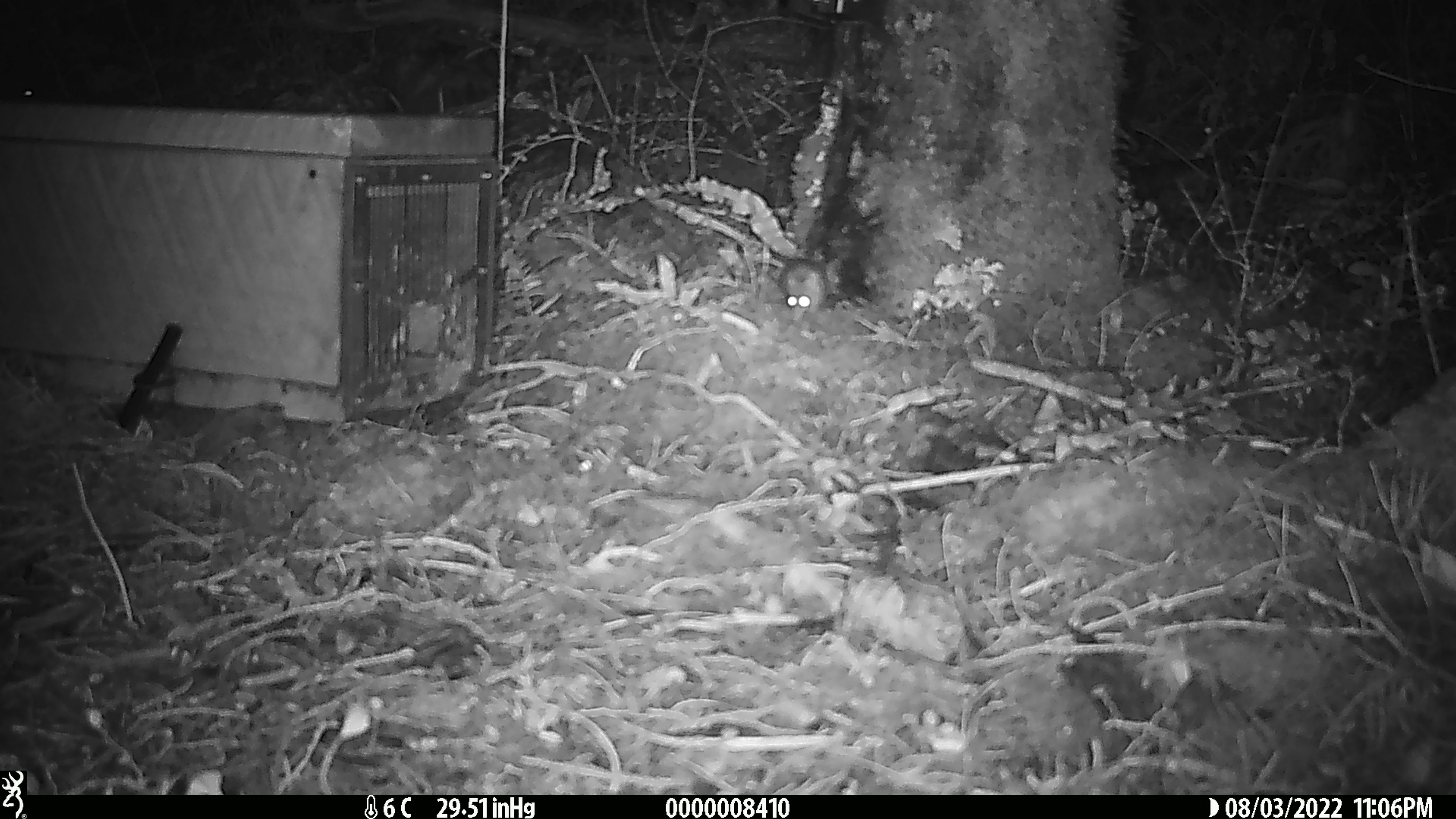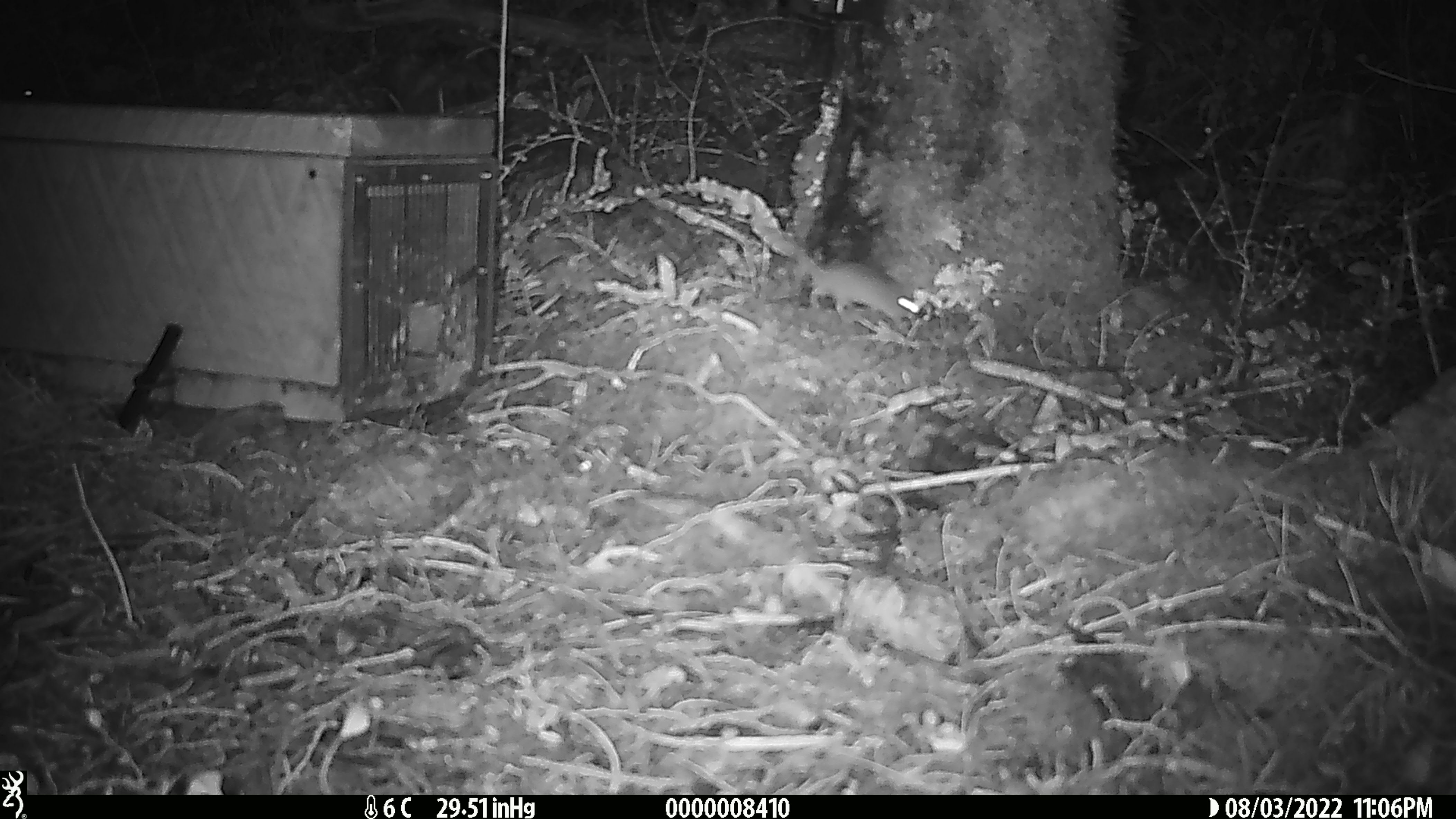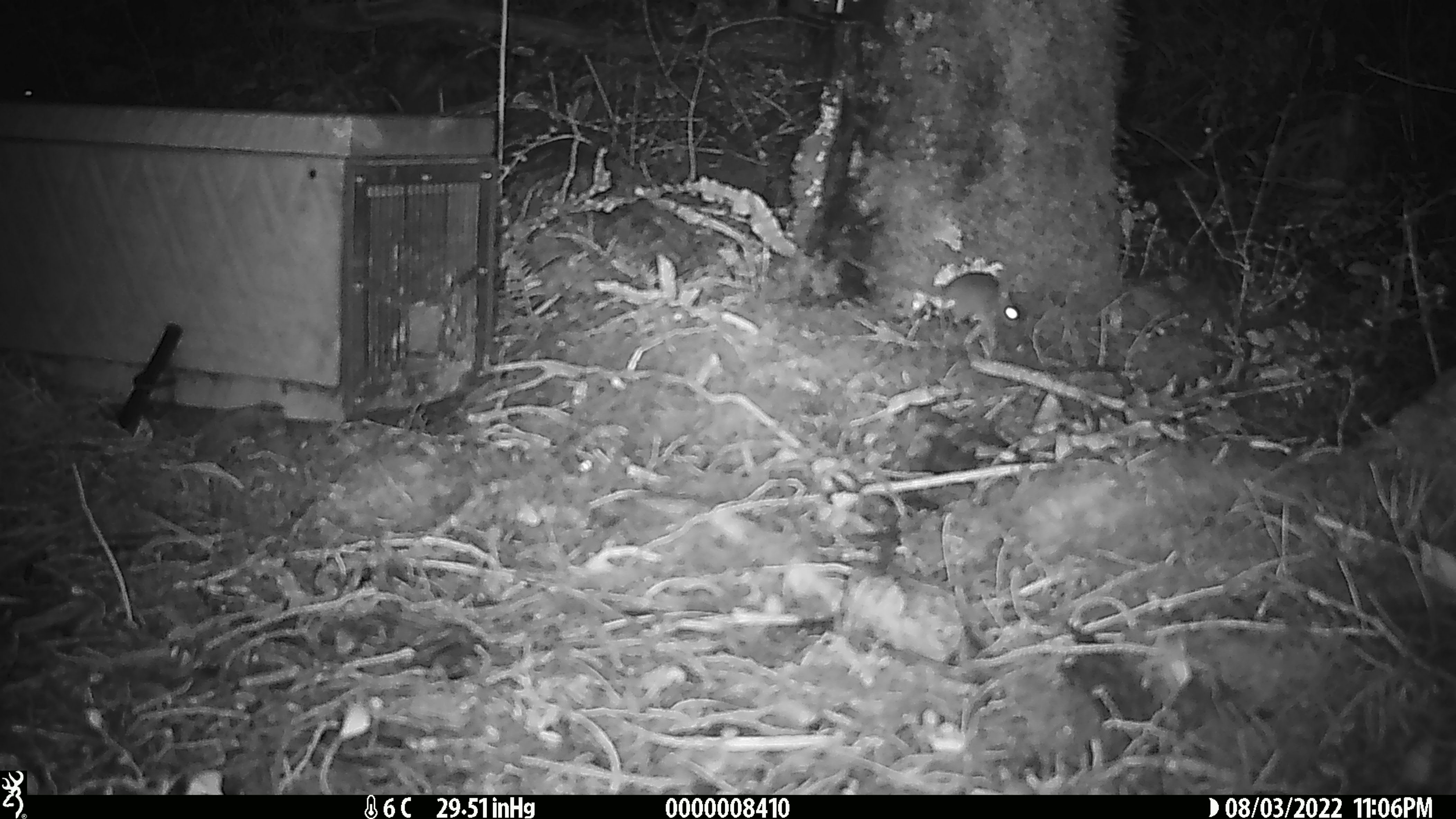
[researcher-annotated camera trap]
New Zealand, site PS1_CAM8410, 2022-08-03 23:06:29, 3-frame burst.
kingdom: Animalia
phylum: Chordata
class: Mammalia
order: Rodentia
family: Muridae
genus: Mus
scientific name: Mus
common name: mouse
Mouse (Mus).